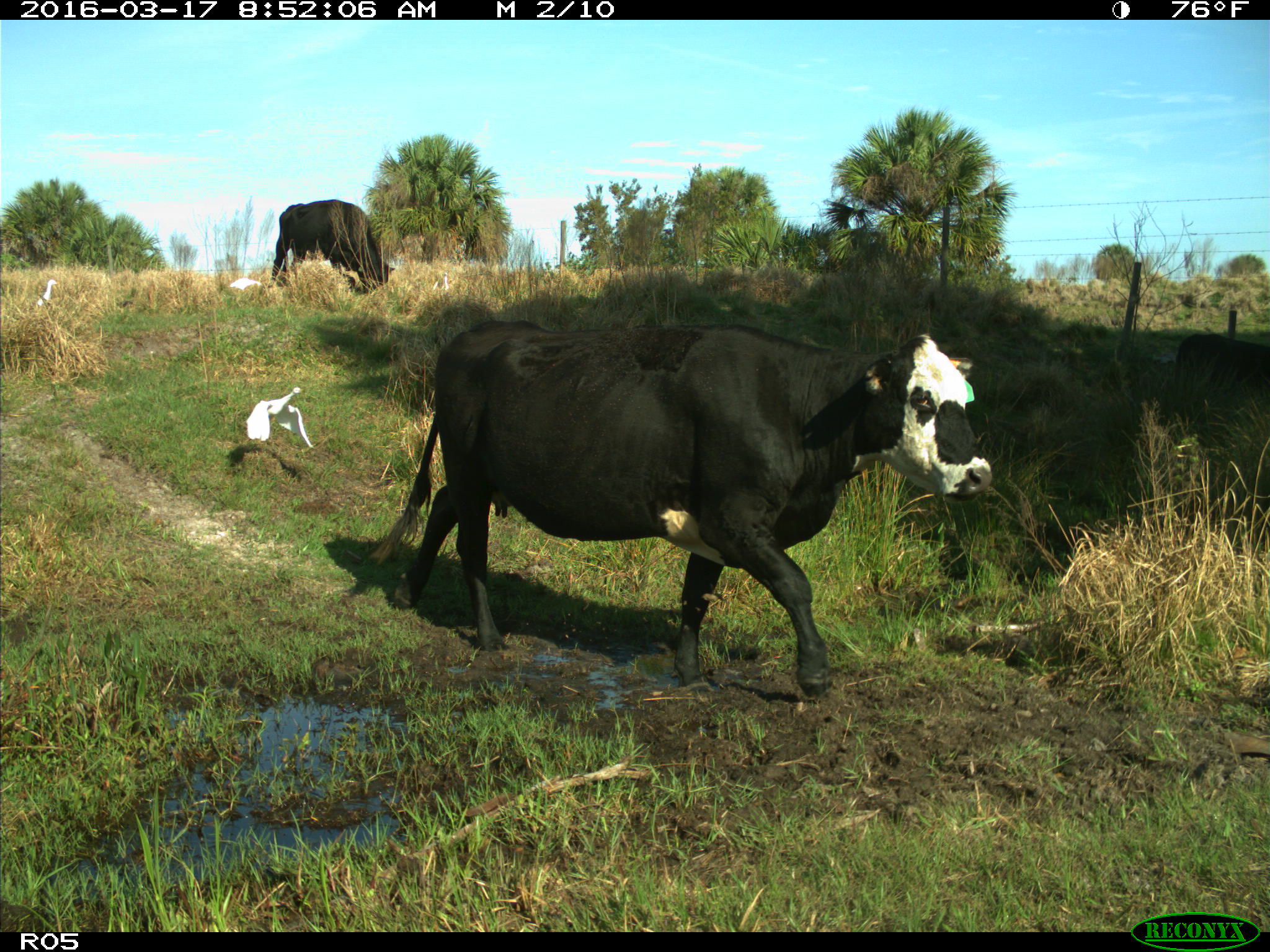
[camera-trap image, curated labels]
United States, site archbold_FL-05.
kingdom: Animalia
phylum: Chordata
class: Mammalia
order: Artiodactyla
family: Bovidae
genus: Bos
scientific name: Bos taurus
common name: domestic cow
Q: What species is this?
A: Bos taurus (domestic cow).